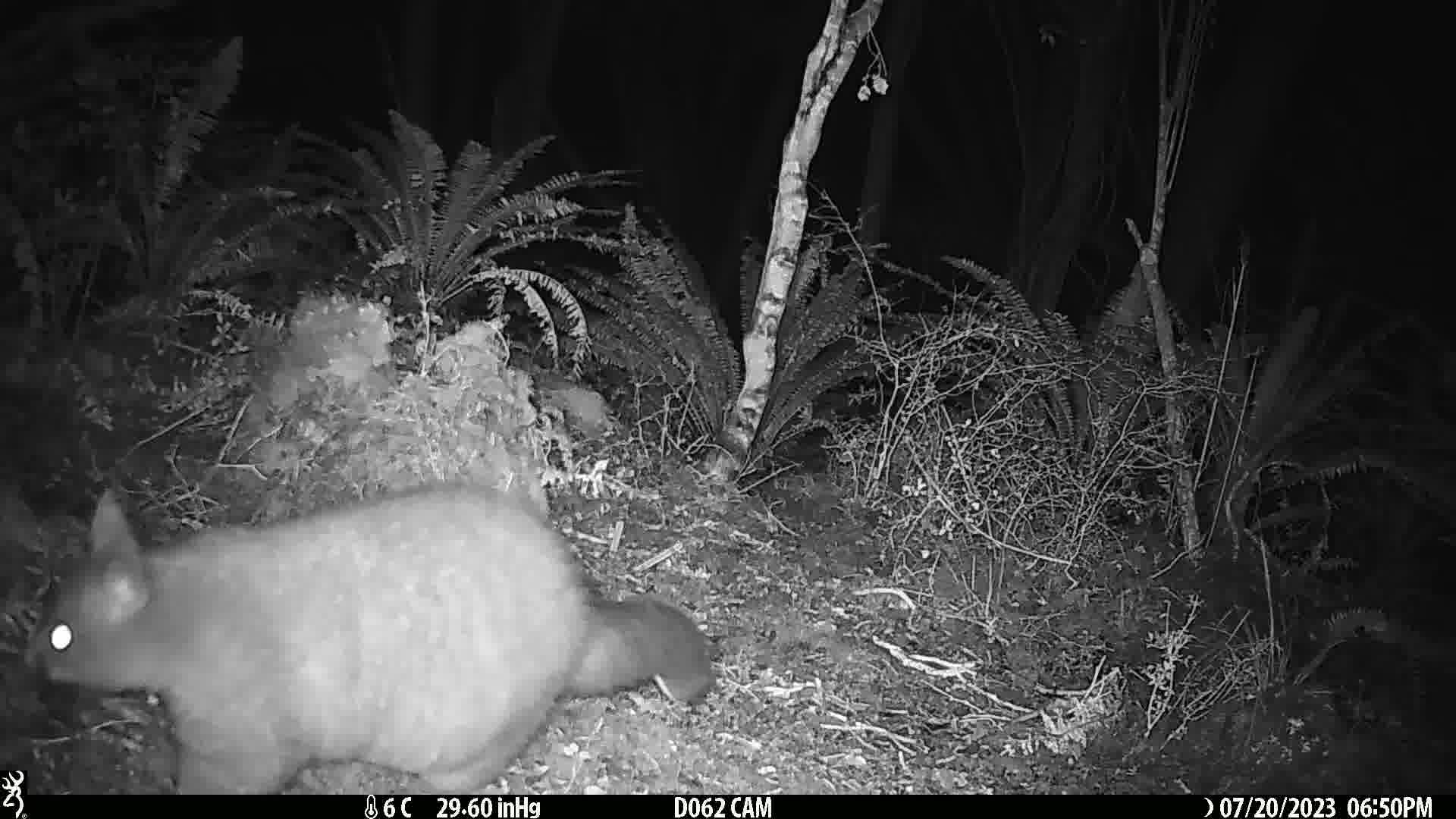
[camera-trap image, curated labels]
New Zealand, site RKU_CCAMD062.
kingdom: Animalia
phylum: Chordata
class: Mammalia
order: Diprotodontia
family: Phalangeridae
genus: Trichosurus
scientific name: Trichosurus vulpecula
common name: common brushtail possum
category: possum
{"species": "possum (common brushtail possum) (Trichosurus vulpecula)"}